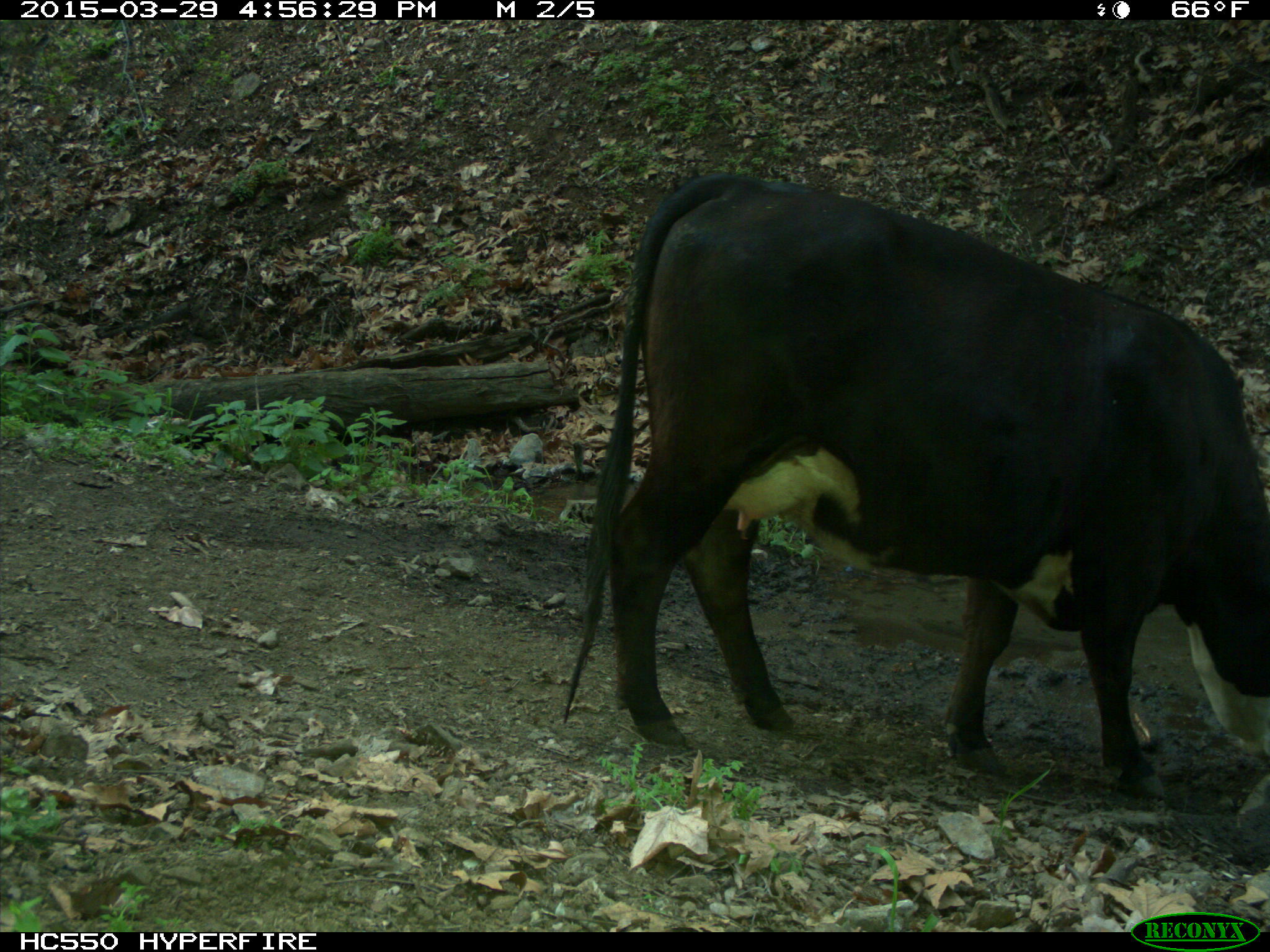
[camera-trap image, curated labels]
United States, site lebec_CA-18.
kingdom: Animalia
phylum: Chordata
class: Mammalia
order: Artiodactyla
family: Bovidae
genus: Bos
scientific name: Bos taurus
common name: domestic cow